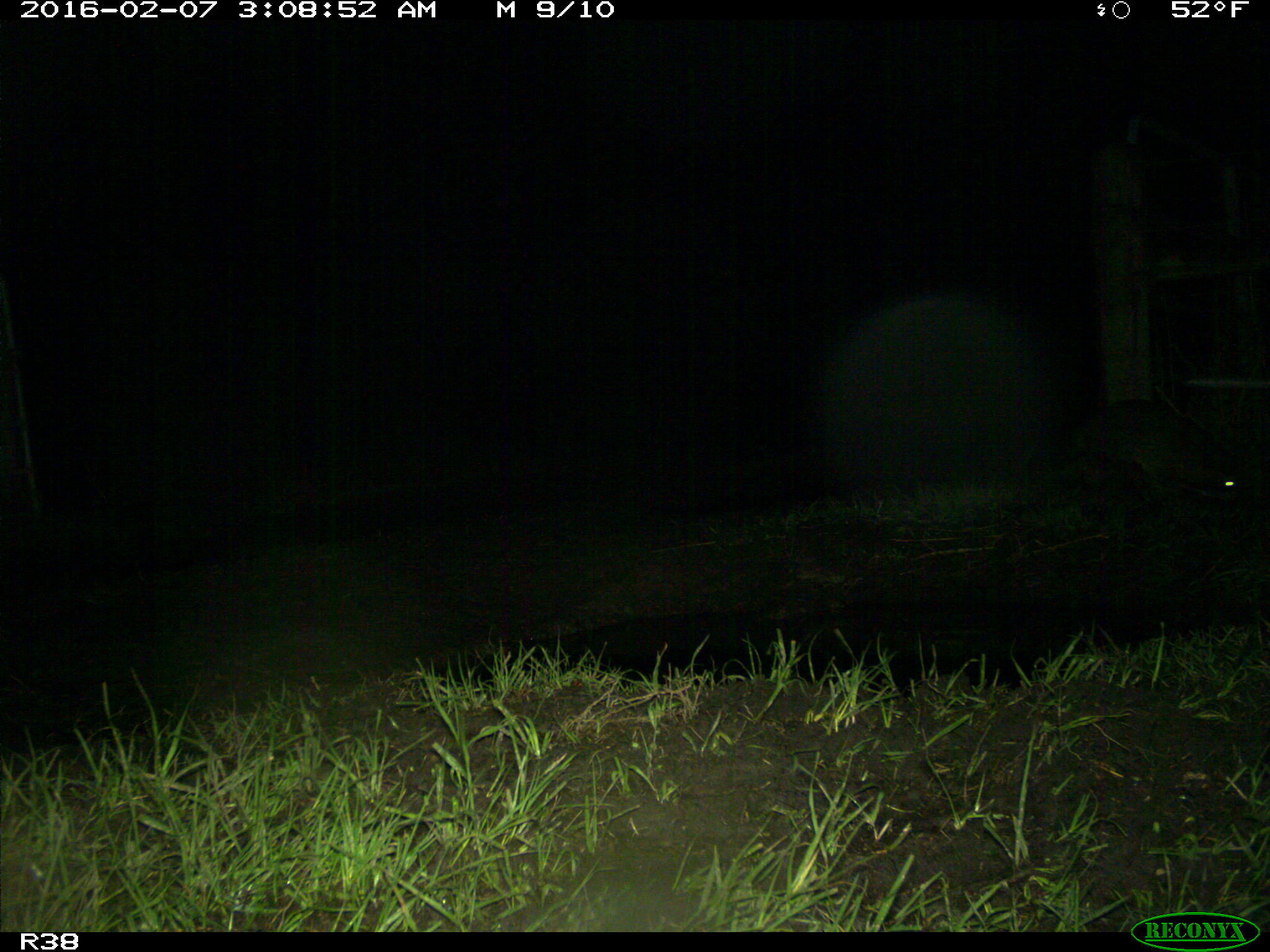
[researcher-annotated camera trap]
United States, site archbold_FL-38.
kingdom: Animalia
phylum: Chordata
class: Mammalia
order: Carnivora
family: Procyonidae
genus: Procyon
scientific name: Procyon lotor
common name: common raccoon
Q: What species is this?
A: Procyon lotor (common raccoon).